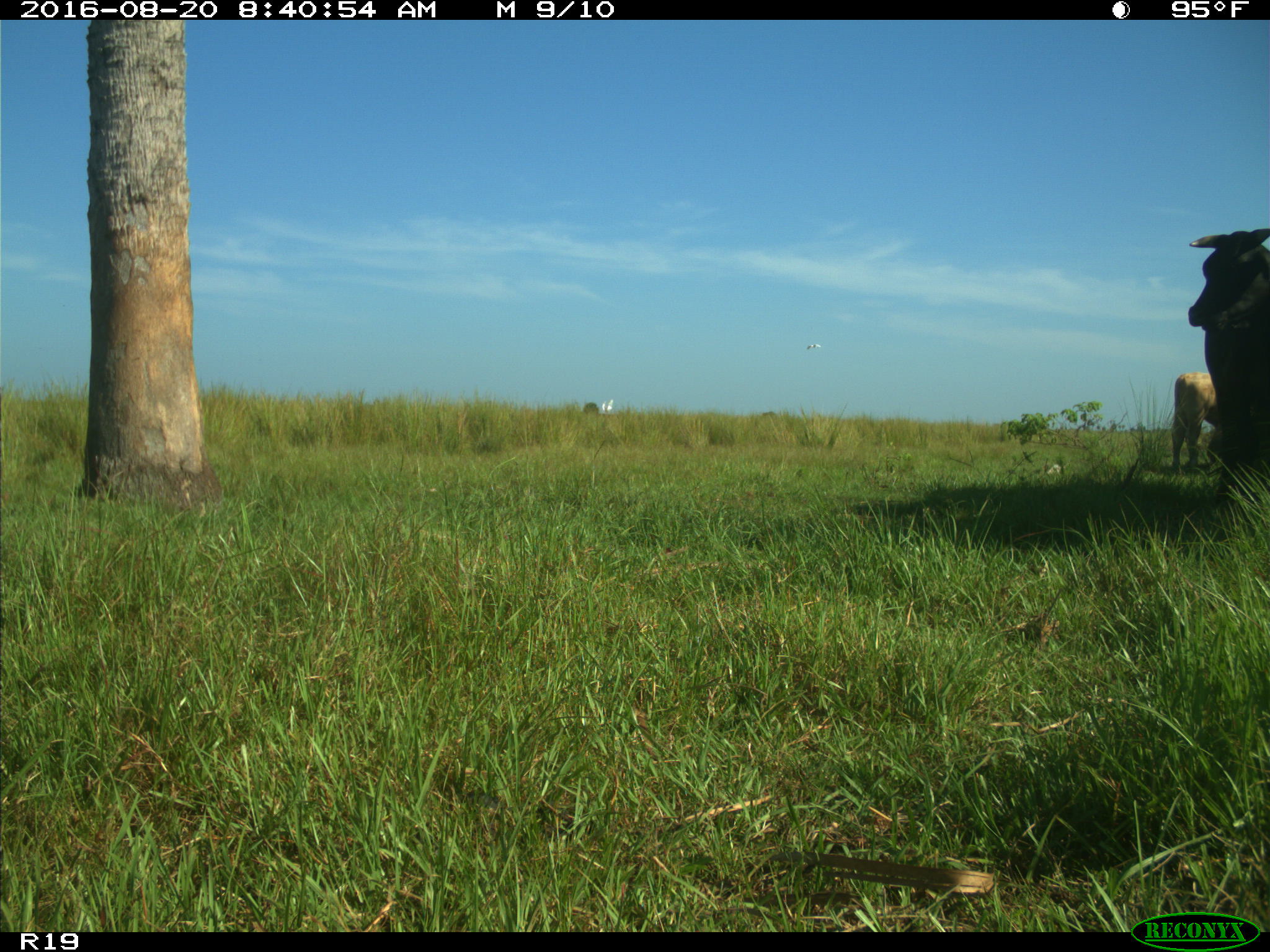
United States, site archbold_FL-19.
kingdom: Animalia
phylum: Chordata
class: Mammalia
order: Artiodactyla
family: Bovidae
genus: Bos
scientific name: Bos taurus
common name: domestic cow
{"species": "Bos taurus (domestic cow)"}